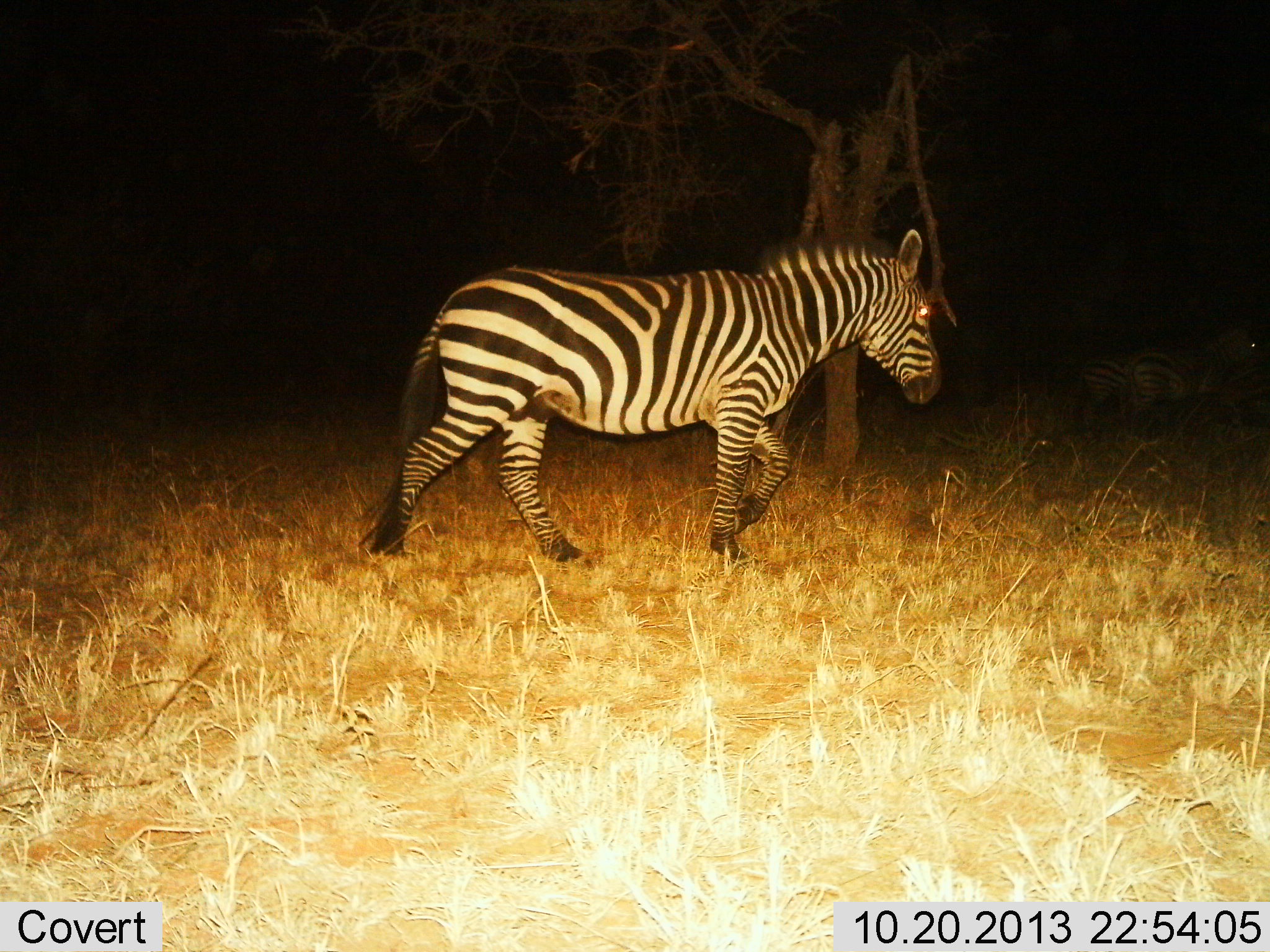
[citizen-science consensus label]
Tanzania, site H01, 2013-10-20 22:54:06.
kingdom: Animalia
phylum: Chordata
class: Mammalia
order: Perissodactyla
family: Equidae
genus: Equus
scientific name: Equus quagga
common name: plains zebra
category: zebra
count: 1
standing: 20%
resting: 20%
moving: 90%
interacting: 0%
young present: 0%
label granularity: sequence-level